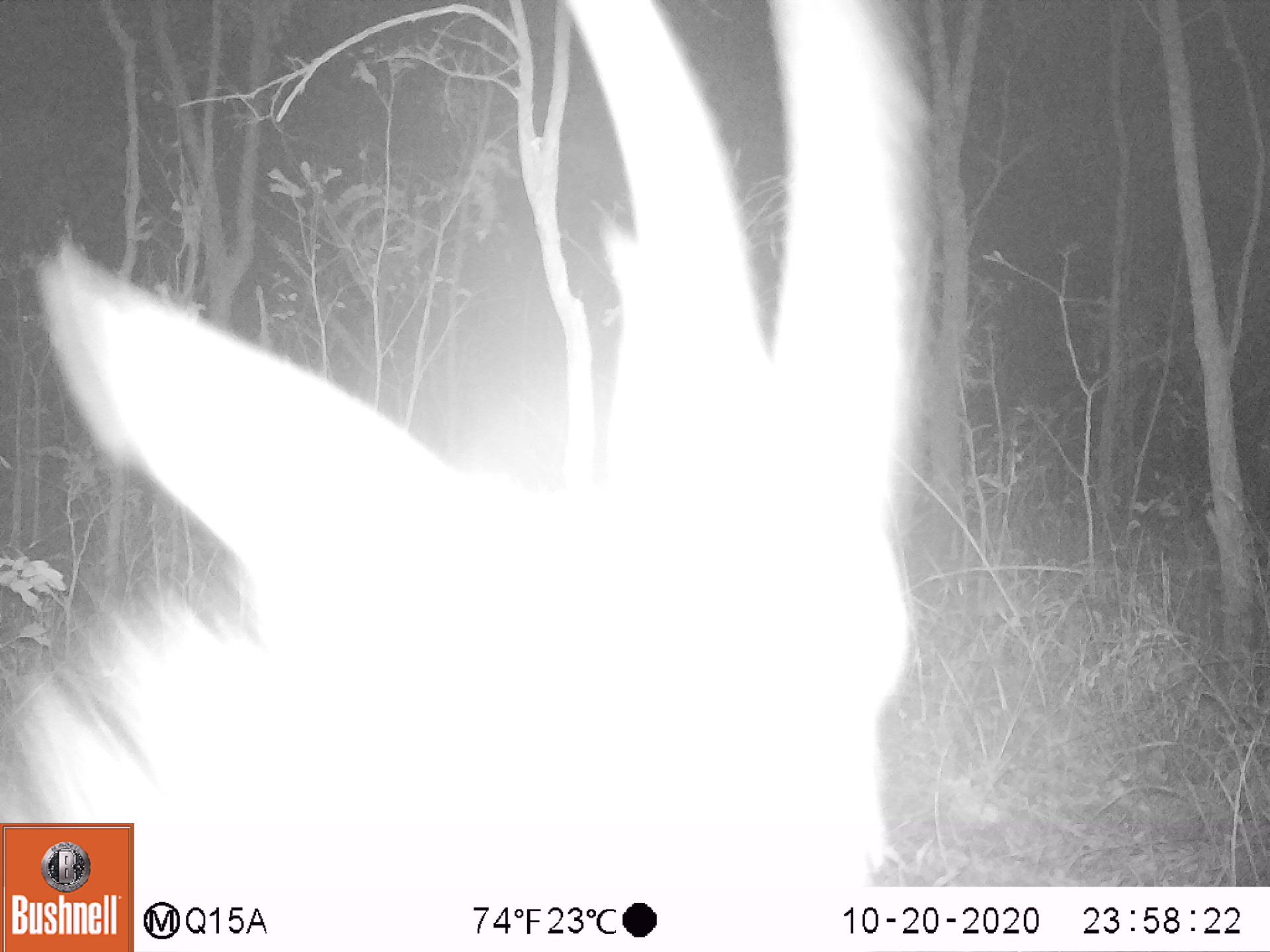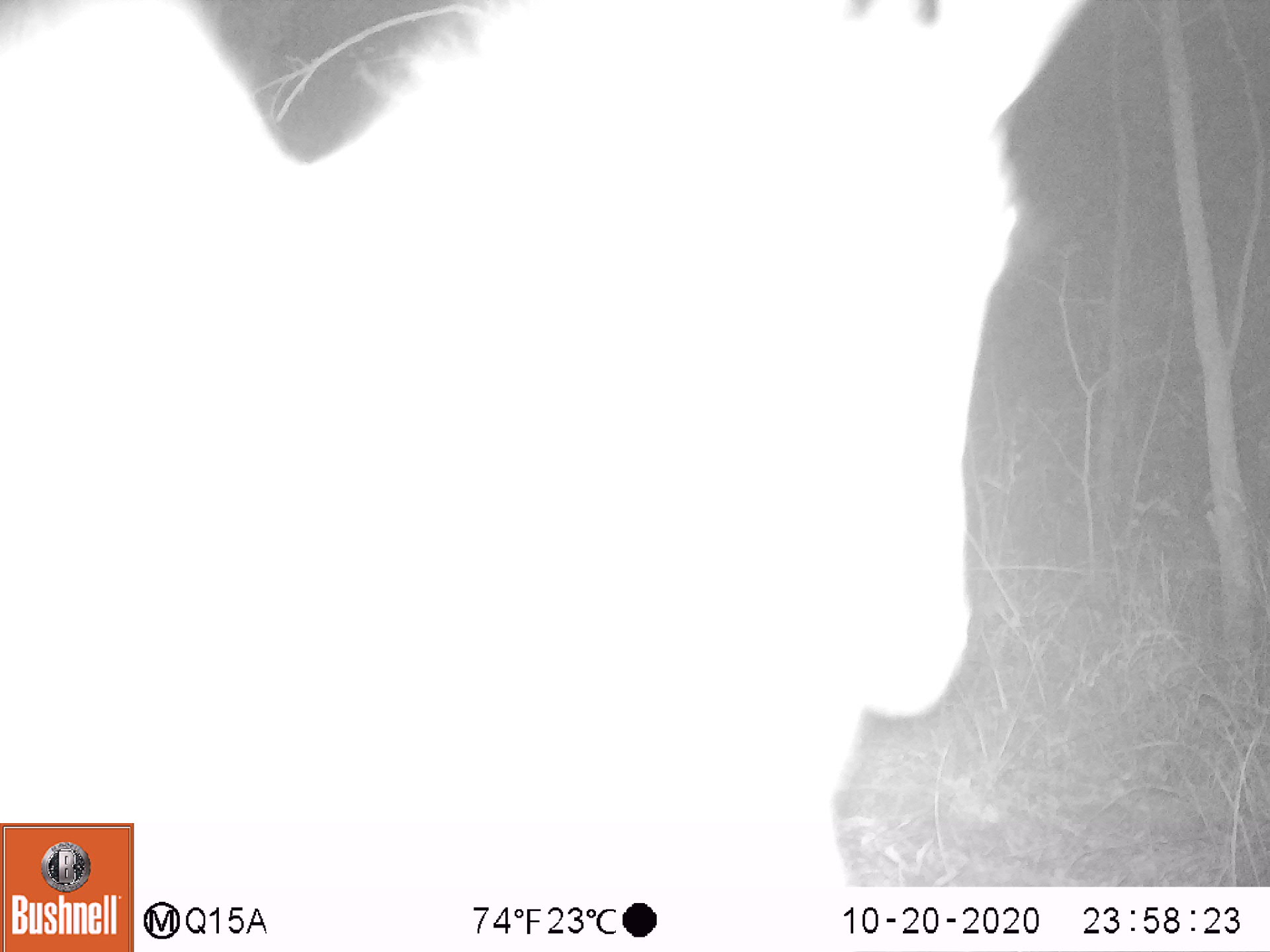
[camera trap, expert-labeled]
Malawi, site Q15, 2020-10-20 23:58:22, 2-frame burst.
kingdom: Animalia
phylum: Chordata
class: Mammalia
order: Artiodactyla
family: Bovidae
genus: Hippotragus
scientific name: Hippotragus niger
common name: sable antelope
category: sable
Sable (sable antelope) (Hippotragus niger), count 1.